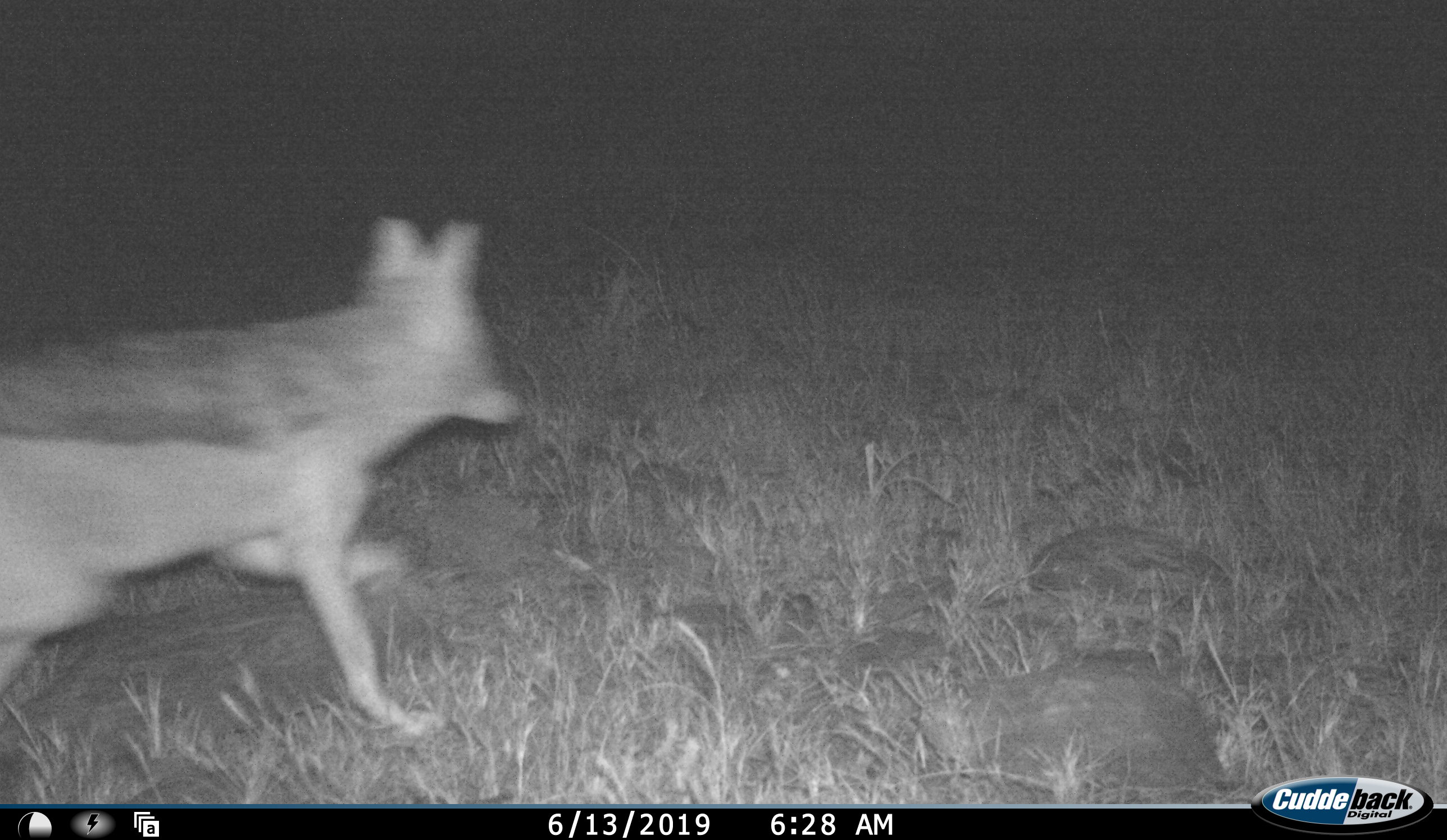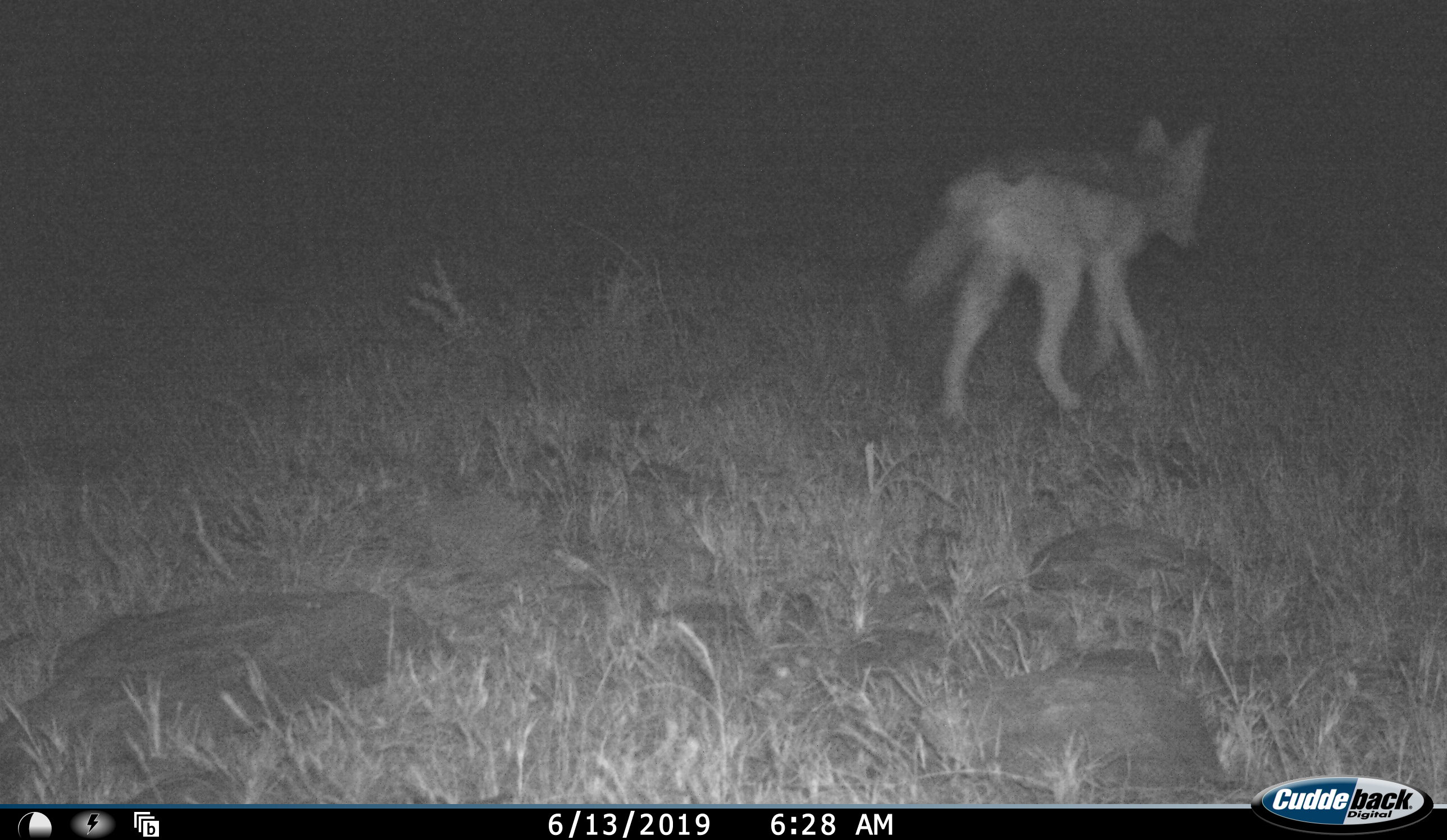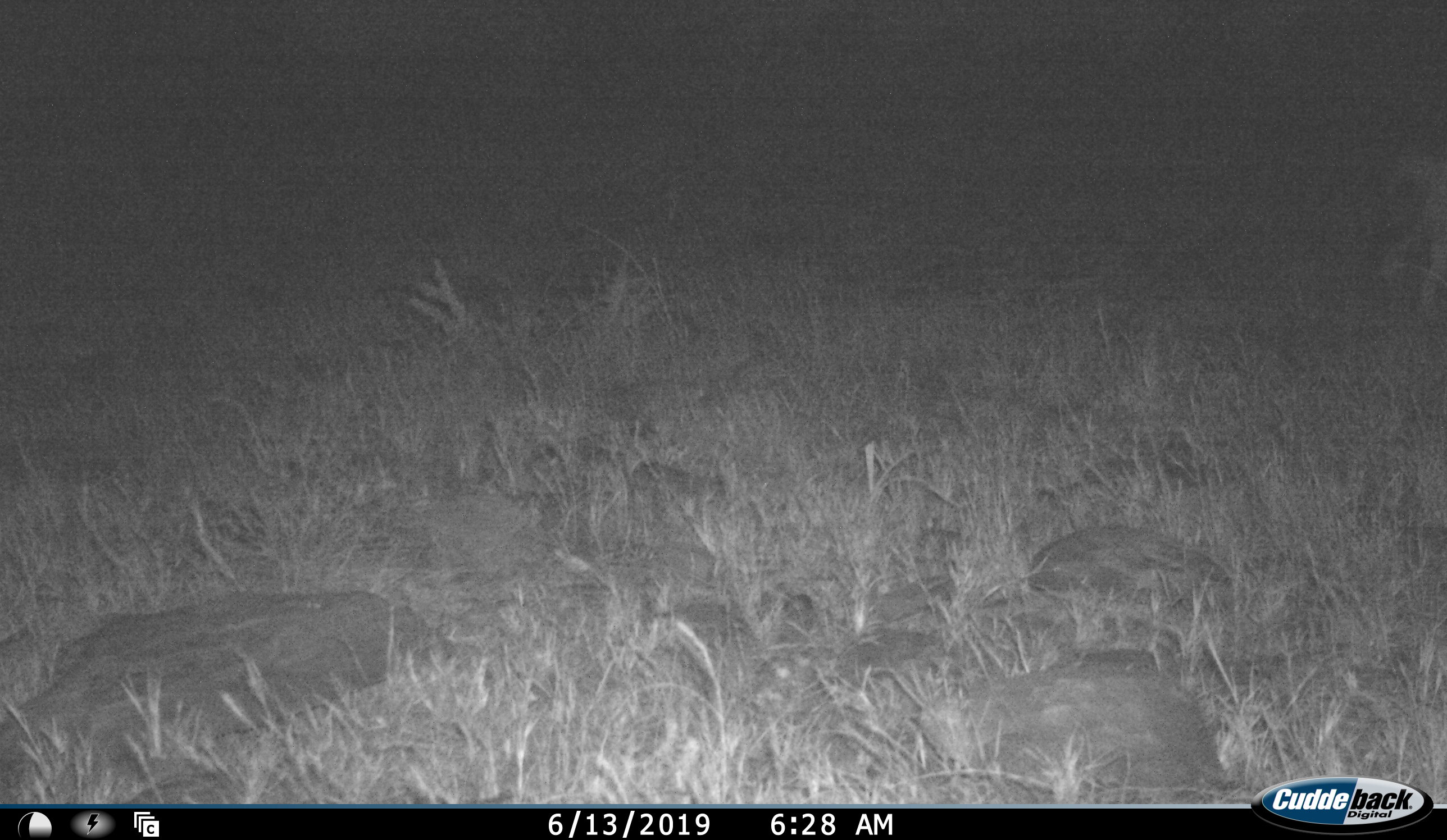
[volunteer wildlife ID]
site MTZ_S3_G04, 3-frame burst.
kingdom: Animalia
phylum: Chordata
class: Mammalia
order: Carnivora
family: Canidae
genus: Vulpes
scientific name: Vulpes chama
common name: cape fox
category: foxcape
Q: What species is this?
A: Foxcape (cape fox) (Vulpes chama).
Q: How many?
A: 1.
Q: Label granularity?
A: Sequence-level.